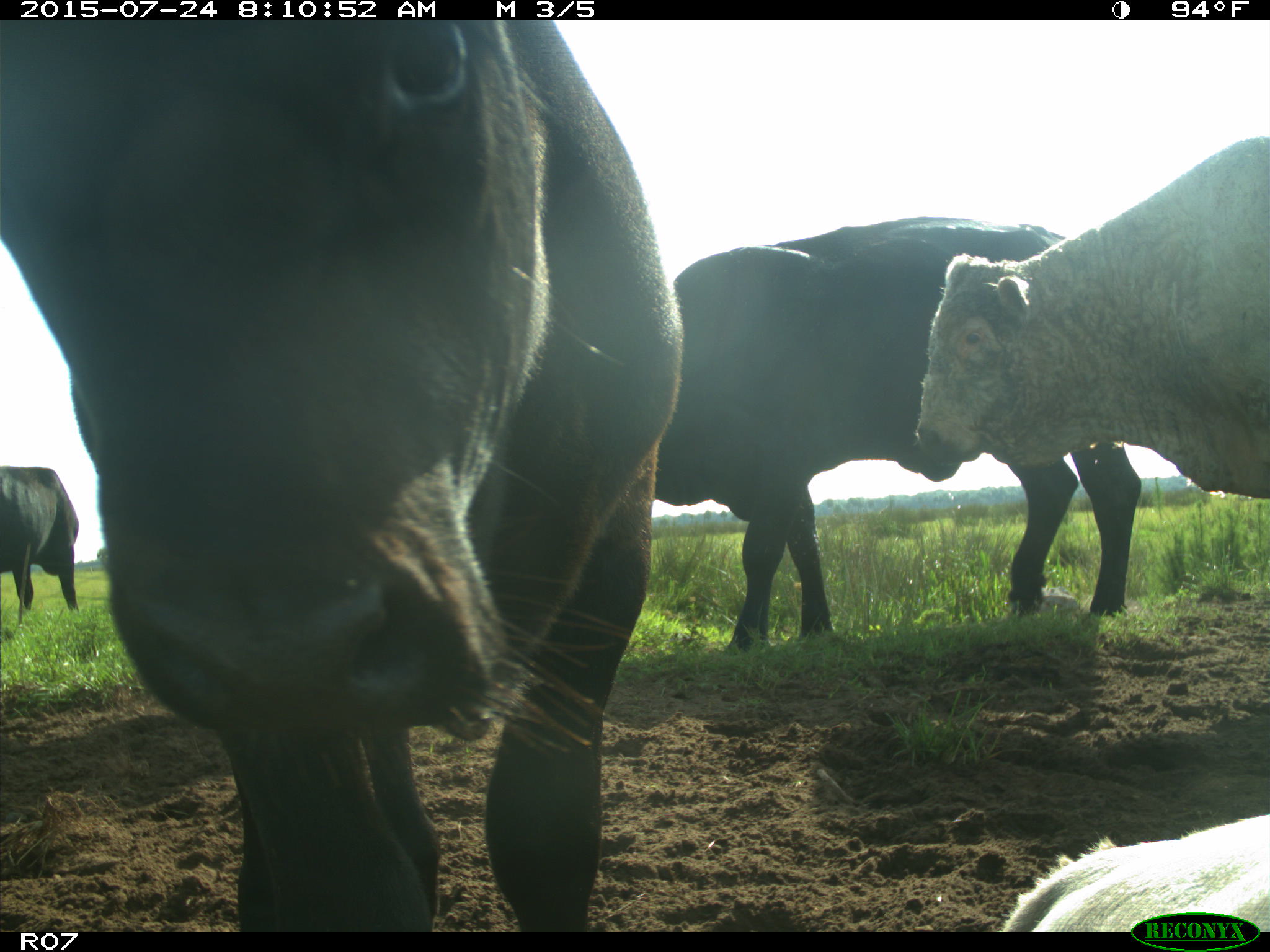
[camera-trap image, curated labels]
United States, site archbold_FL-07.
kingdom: Animalia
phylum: Chordata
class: Mammalia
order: Artiodactyla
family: Bovidae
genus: Bos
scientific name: Bos taurus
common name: domestic cow